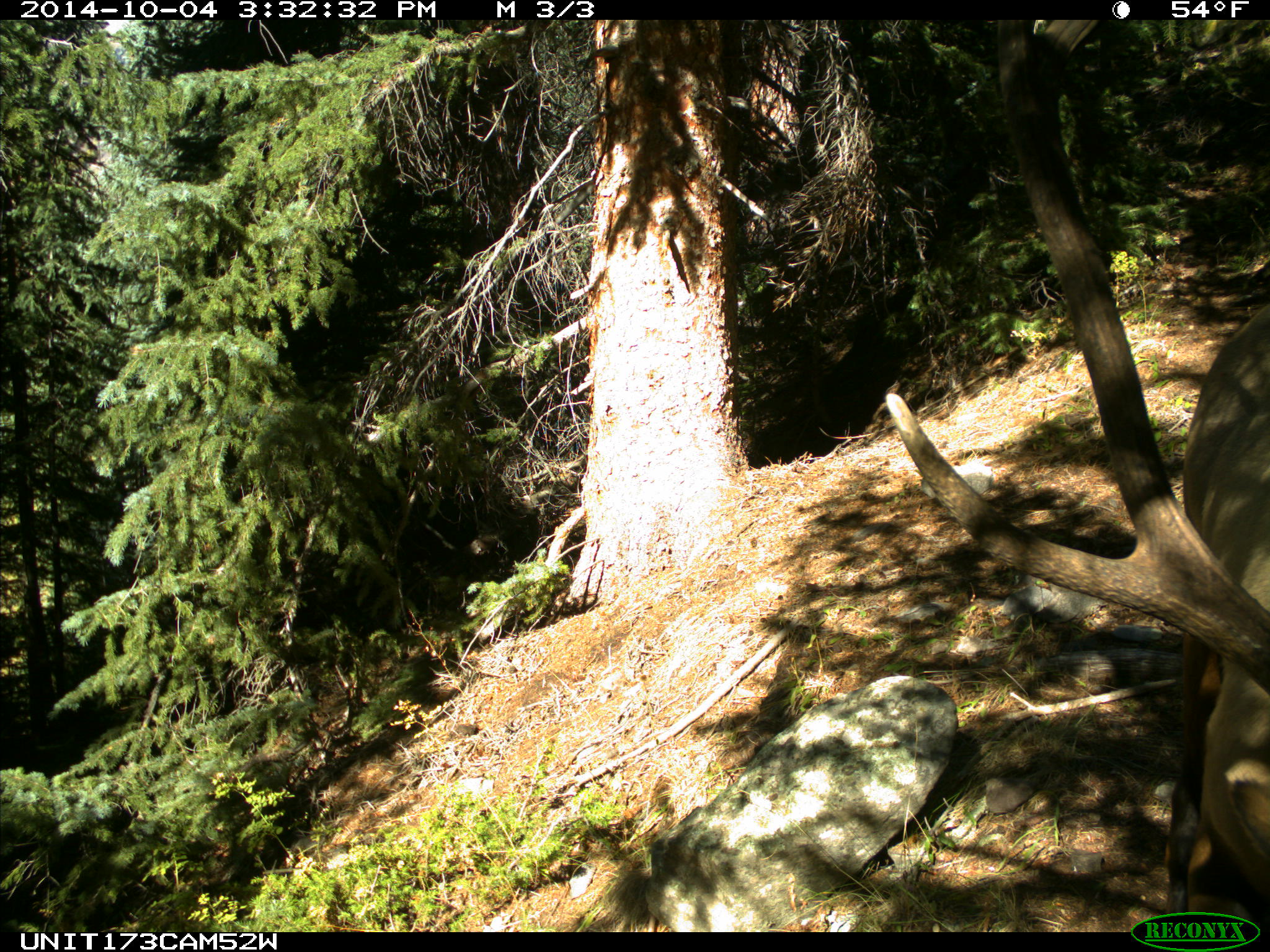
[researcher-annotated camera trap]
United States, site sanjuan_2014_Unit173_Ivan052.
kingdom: Animalia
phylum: Chordata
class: Mammalia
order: Artiodactyla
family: Cervidae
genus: Cervus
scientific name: Cervus elaphus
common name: red deer